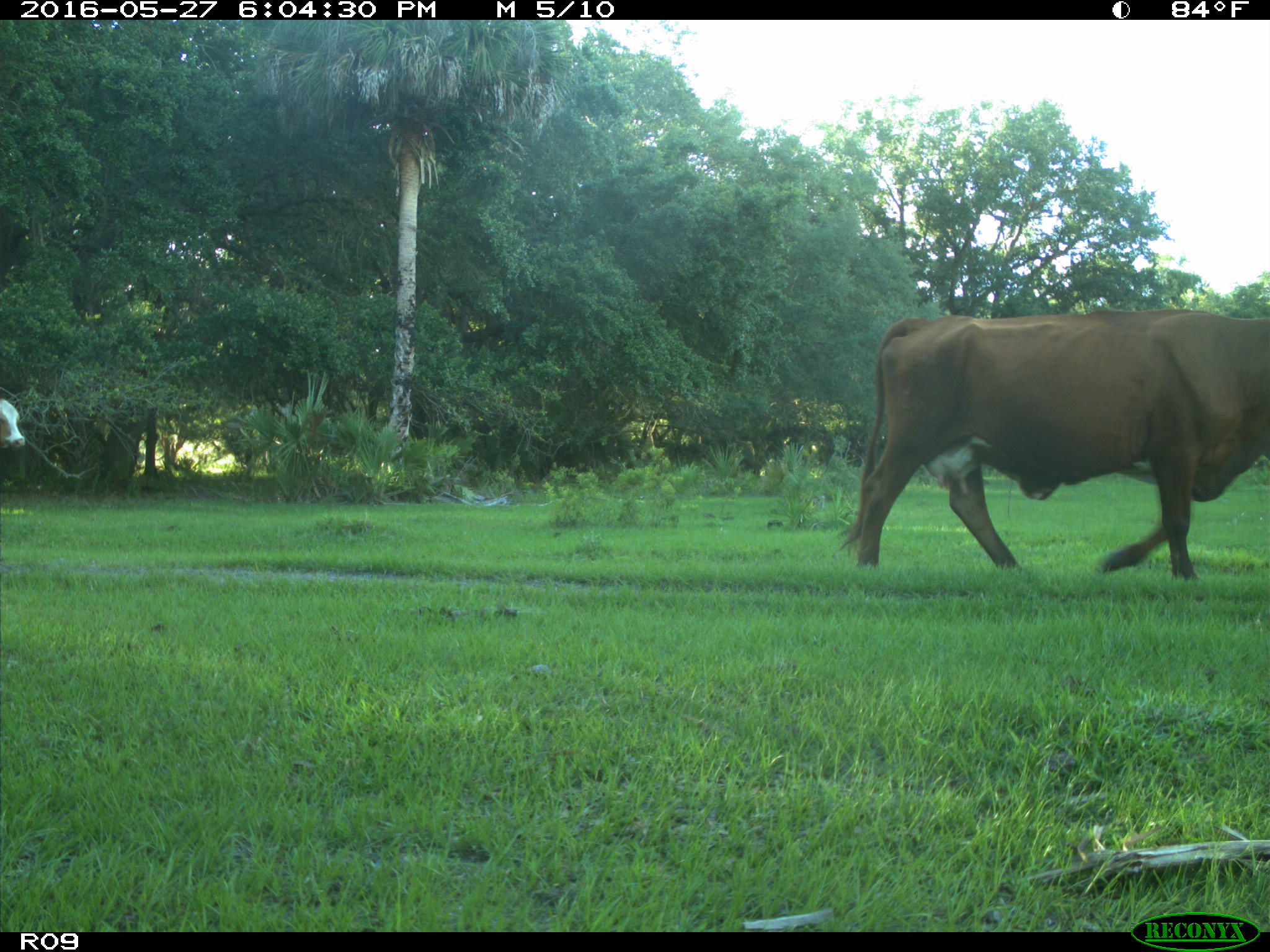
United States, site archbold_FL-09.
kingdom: Animalia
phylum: Chordata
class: Mammalia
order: Artiodactyla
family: Bovidae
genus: Bos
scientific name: Bos taurus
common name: domestic cow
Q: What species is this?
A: Bos taurus (domestic cow).